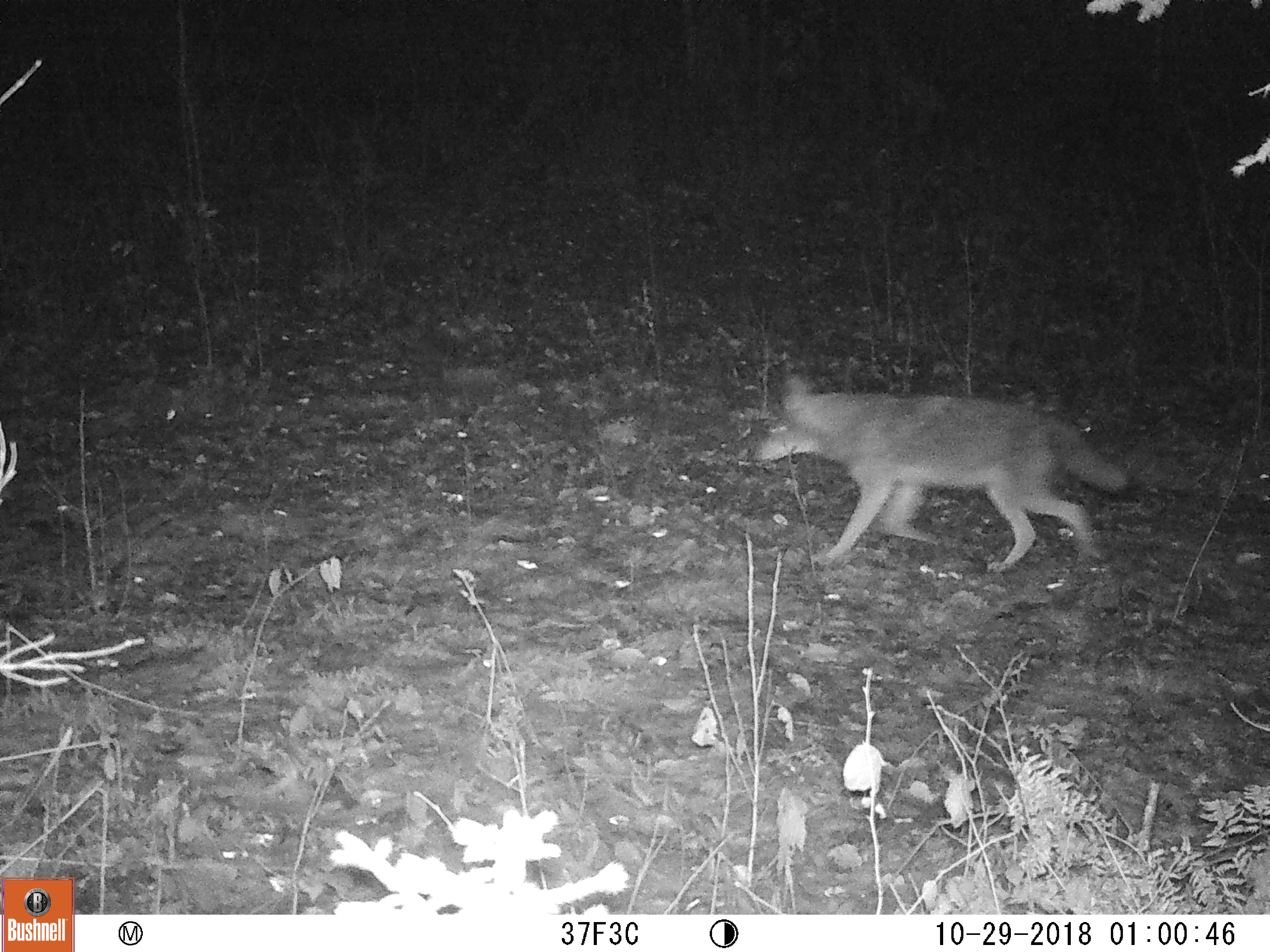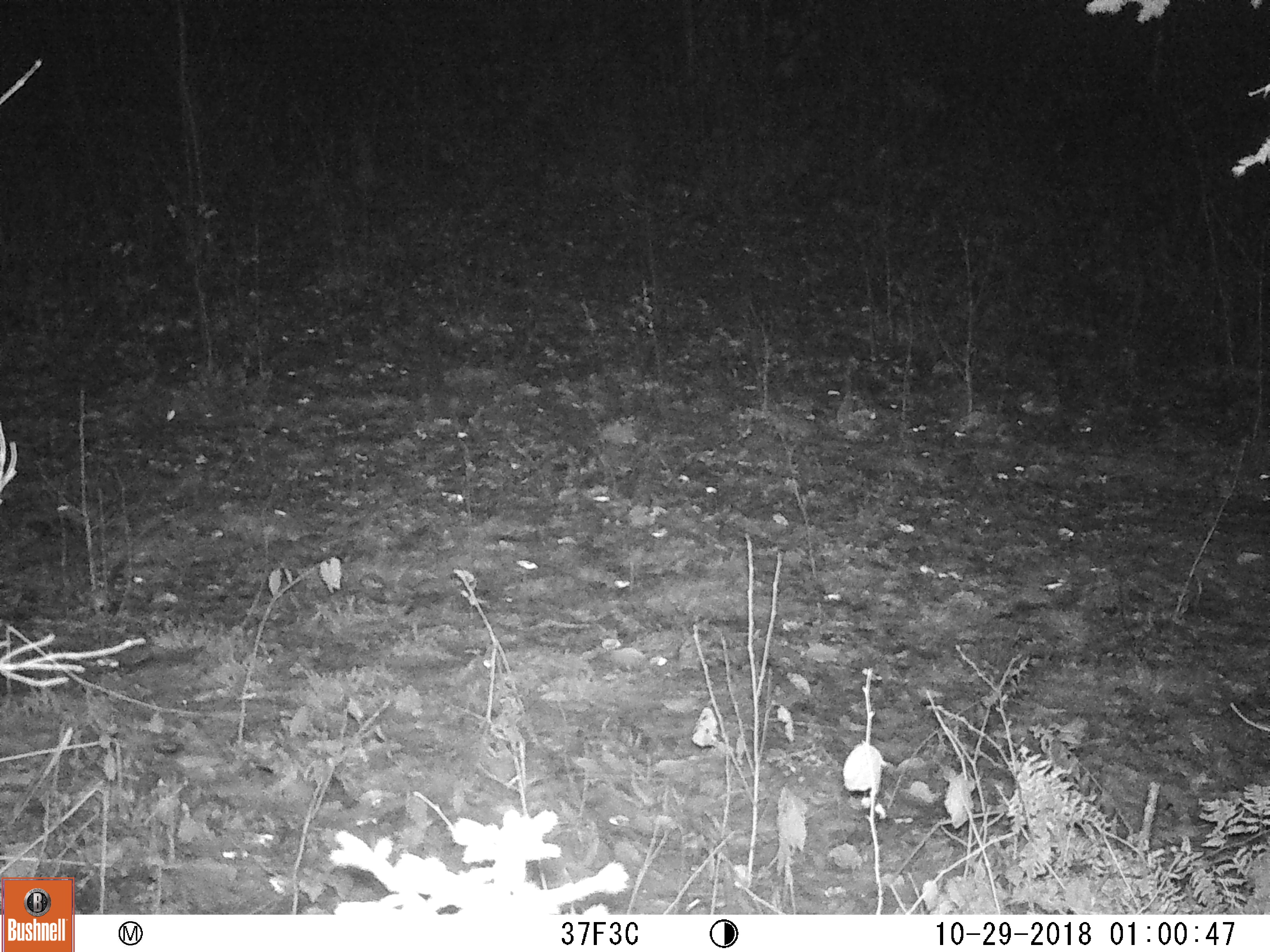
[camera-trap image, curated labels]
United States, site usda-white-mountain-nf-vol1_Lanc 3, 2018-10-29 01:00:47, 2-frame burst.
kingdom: Animalia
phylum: Chordata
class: Mammalia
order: Carnivora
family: Canidae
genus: Canis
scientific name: Canis latrans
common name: coyote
Coyote (Canis latrans).